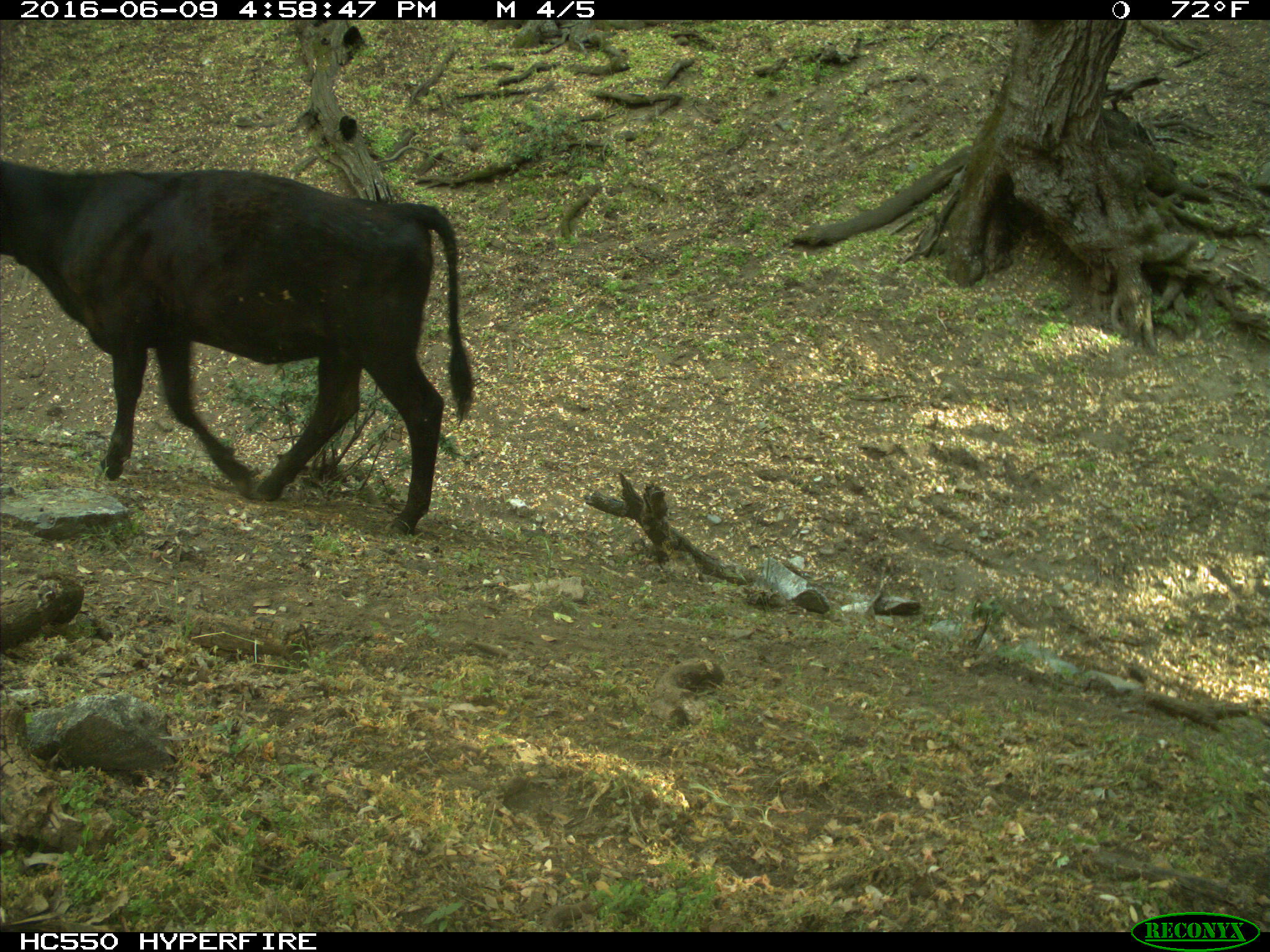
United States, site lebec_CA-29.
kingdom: Animalia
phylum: Chordata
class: Mammalia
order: Artiodactyla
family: Bovidae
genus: Bos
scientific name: Bos taurus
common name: domestic cow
Bos taurus (domestic cow).